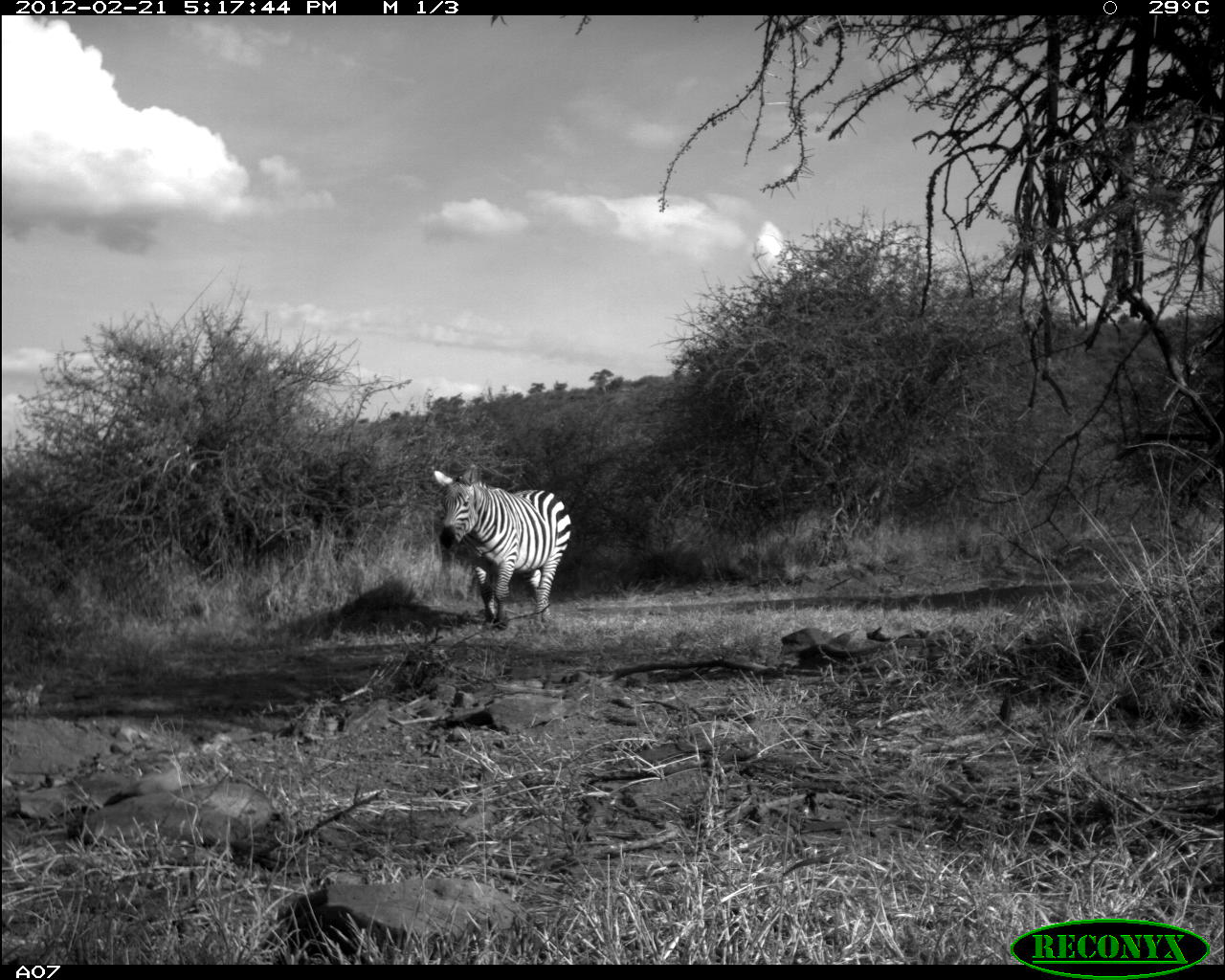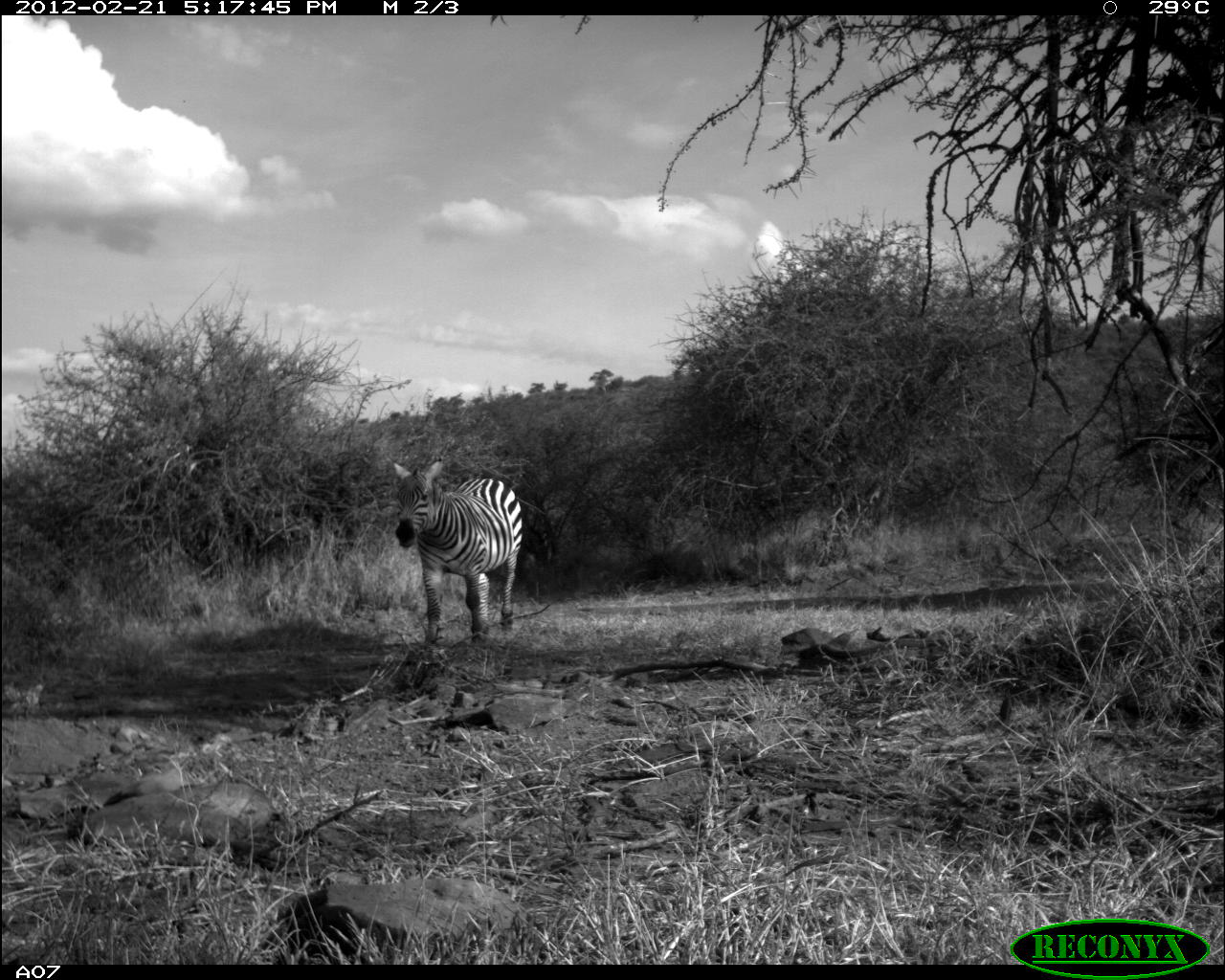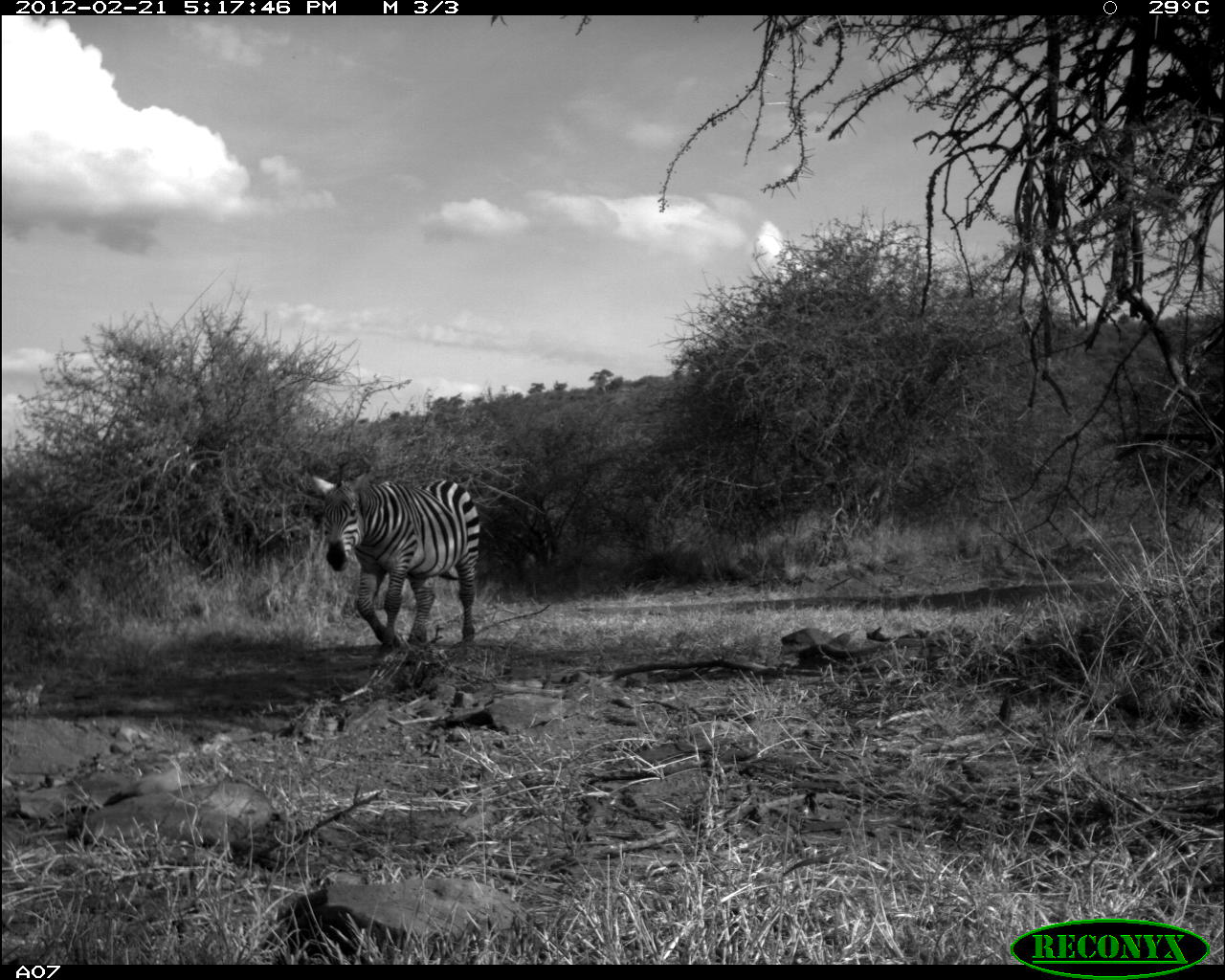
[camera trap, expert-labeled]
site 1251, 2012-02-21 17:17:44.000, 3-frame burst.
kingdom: Animalia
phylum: Chordata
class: Mammalia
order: Perissodactyla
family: Equidae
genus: Equus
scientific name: Equus quagga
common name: plains zebra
Equus quagga (plains zebra), count 1.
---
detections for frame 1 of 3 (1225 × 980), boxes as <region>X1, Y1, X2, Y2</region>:
equus quagga: <region>429, 457, 576, 635</region>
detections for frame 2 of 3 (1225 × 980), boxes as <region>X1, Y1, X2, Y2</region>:
equus quagga: <region>385, 448, 525, 653</region>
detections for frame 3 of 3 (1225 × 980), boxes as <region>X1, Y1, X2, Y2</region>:
equus quagga: <region>299, 456, 483, 653</region>